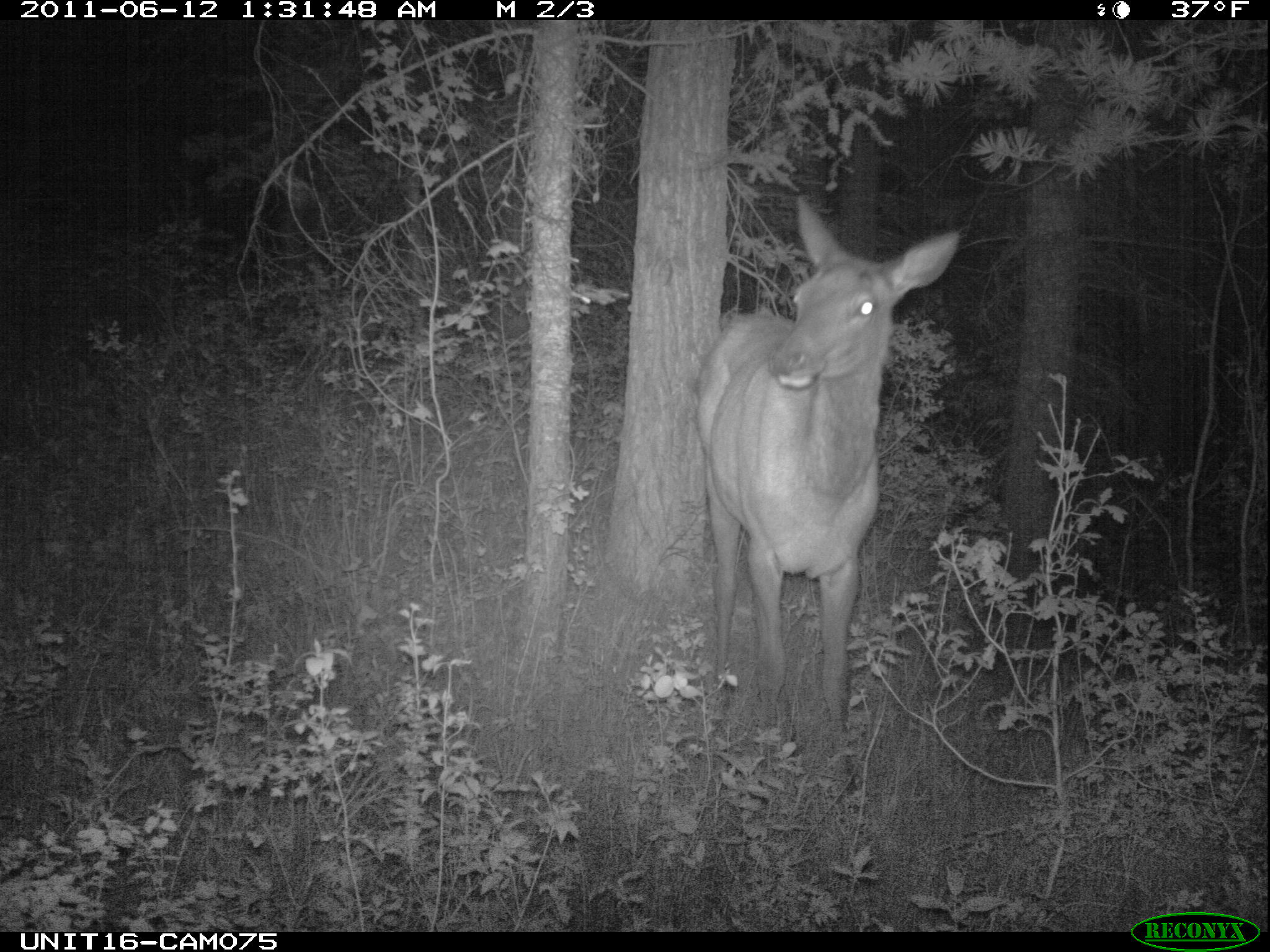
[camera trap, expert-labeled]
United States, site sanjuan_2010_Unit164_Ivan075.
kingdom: Animalia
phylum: Chordata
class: Mammalia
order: Artiodactyla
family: Cervidae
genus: Cervus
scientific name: Cervus elaphus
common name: red deer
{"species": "Cervus elaphus (red deer)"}